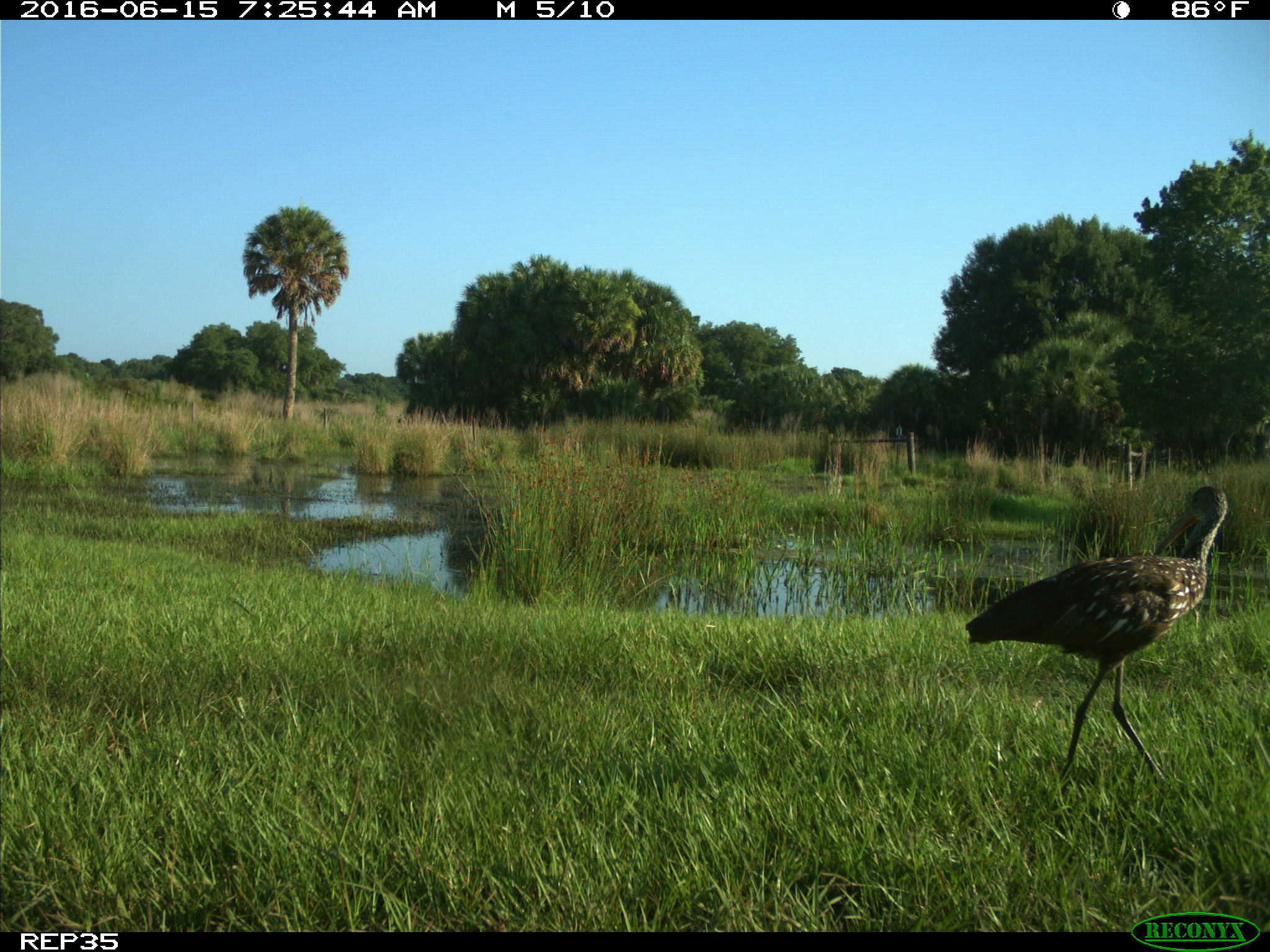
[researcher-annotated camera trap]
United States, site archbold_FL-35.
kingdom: Animalia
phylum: Chordata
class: Aves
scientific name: Aves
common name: birds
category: unidentified bird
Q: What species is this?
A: Unidentified bird (birds) (Aves).